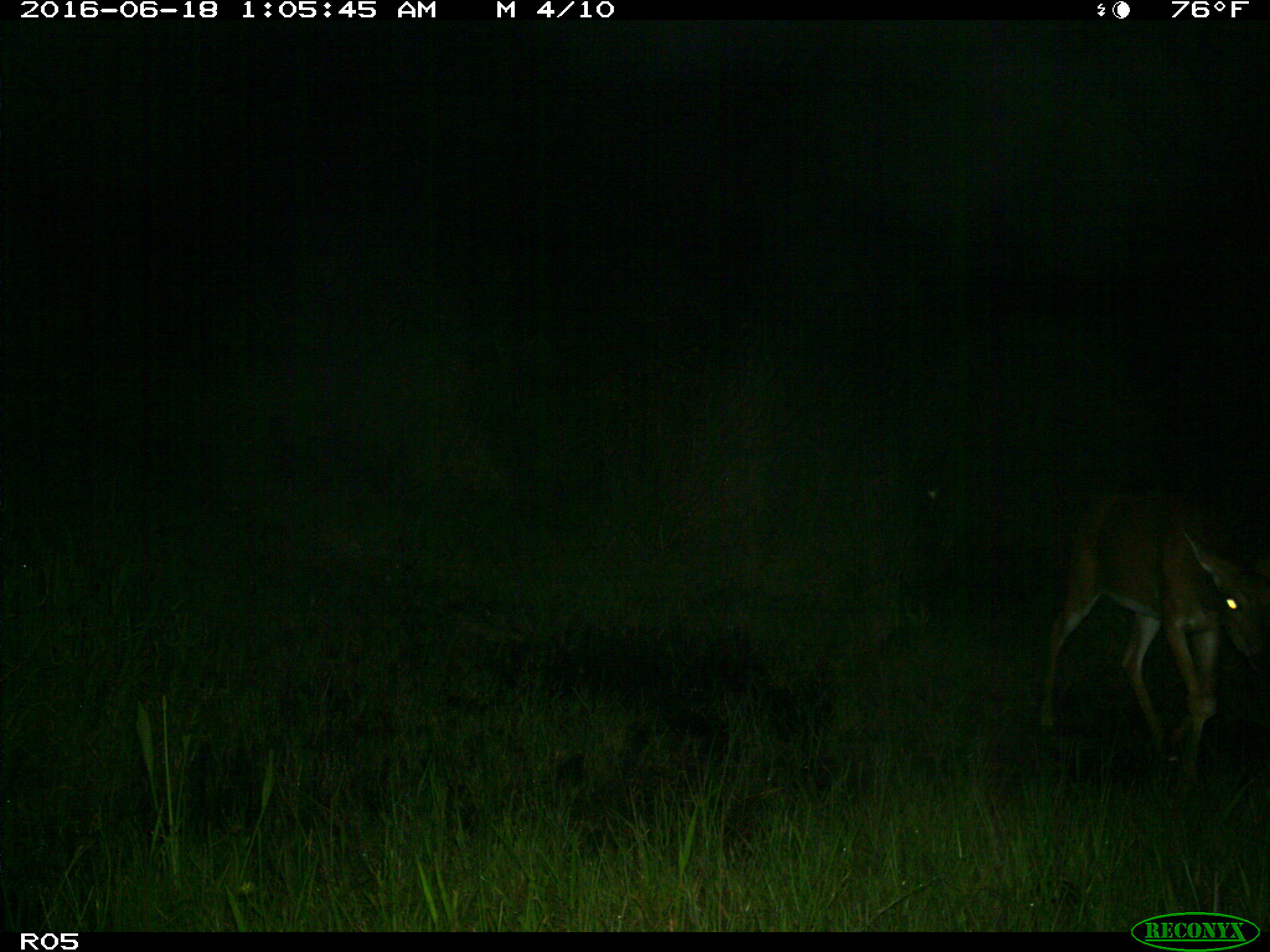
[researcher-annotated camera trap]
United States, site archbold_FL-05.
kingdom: Animalia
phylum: Chordata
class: Mammalia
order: Artiodactyla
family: Cervidae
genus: Odocoileus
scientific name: Odocoileus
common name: deer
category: unidentified deer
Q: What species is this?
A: Unidentified deer (deer) (Odocoileus).